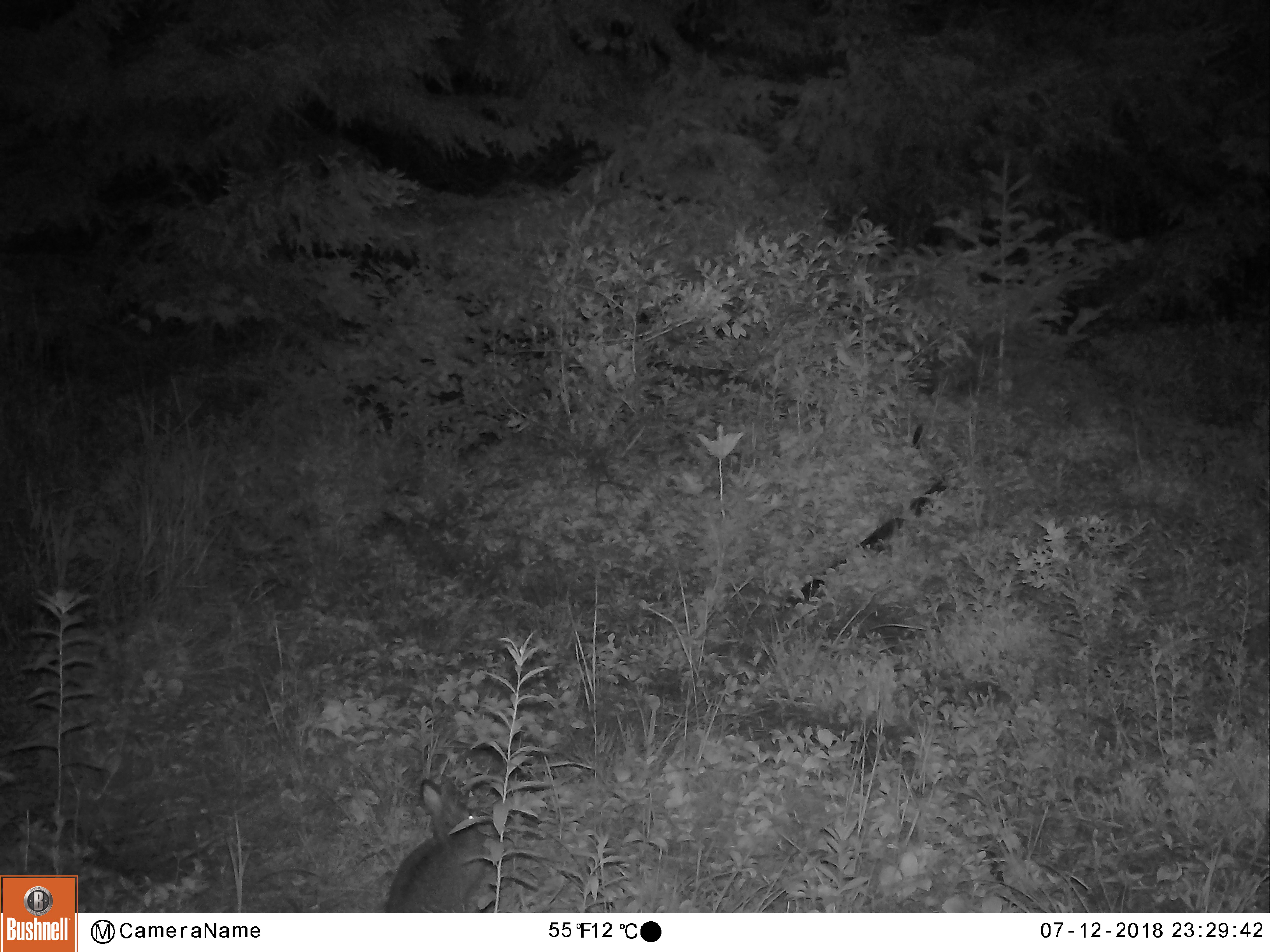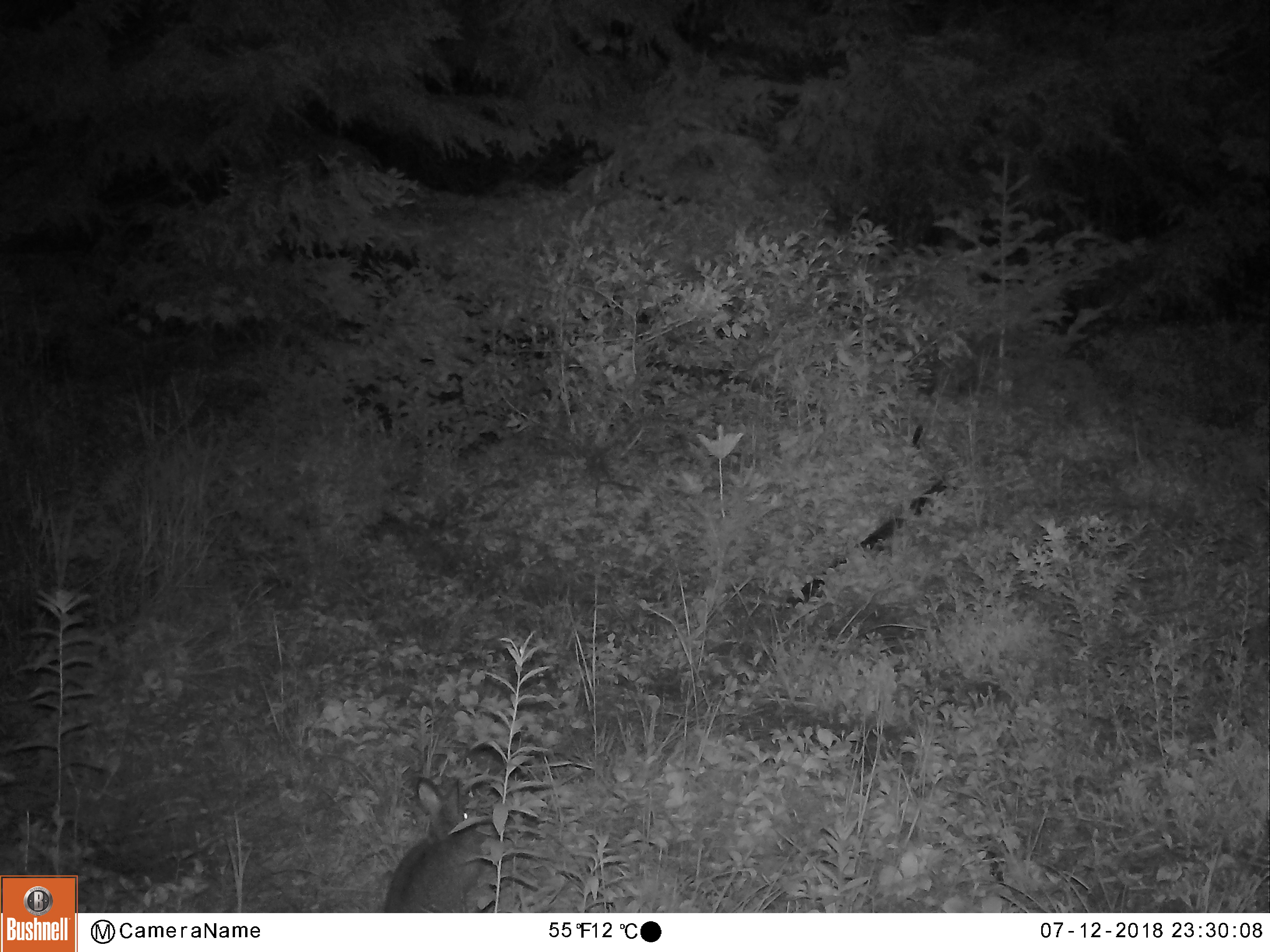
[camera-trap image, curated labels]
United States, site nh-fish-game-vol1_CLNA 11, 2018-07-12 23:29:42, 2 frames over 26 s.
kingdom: Animalia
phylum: Chordata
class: Mammalia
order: Lagomorpha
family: Leporidae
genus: Lepus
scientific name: Lepus americanus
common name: snowshoe hare